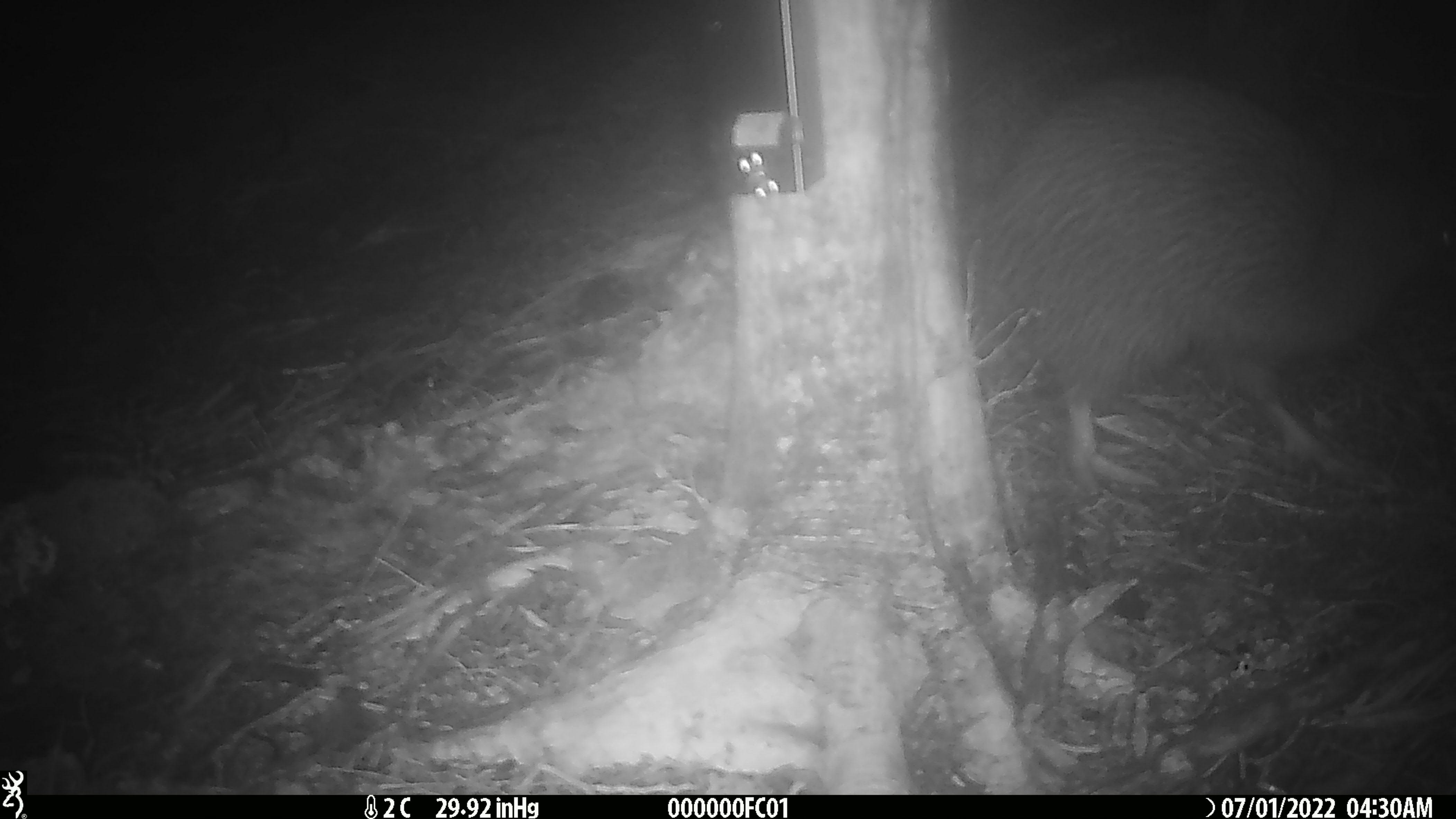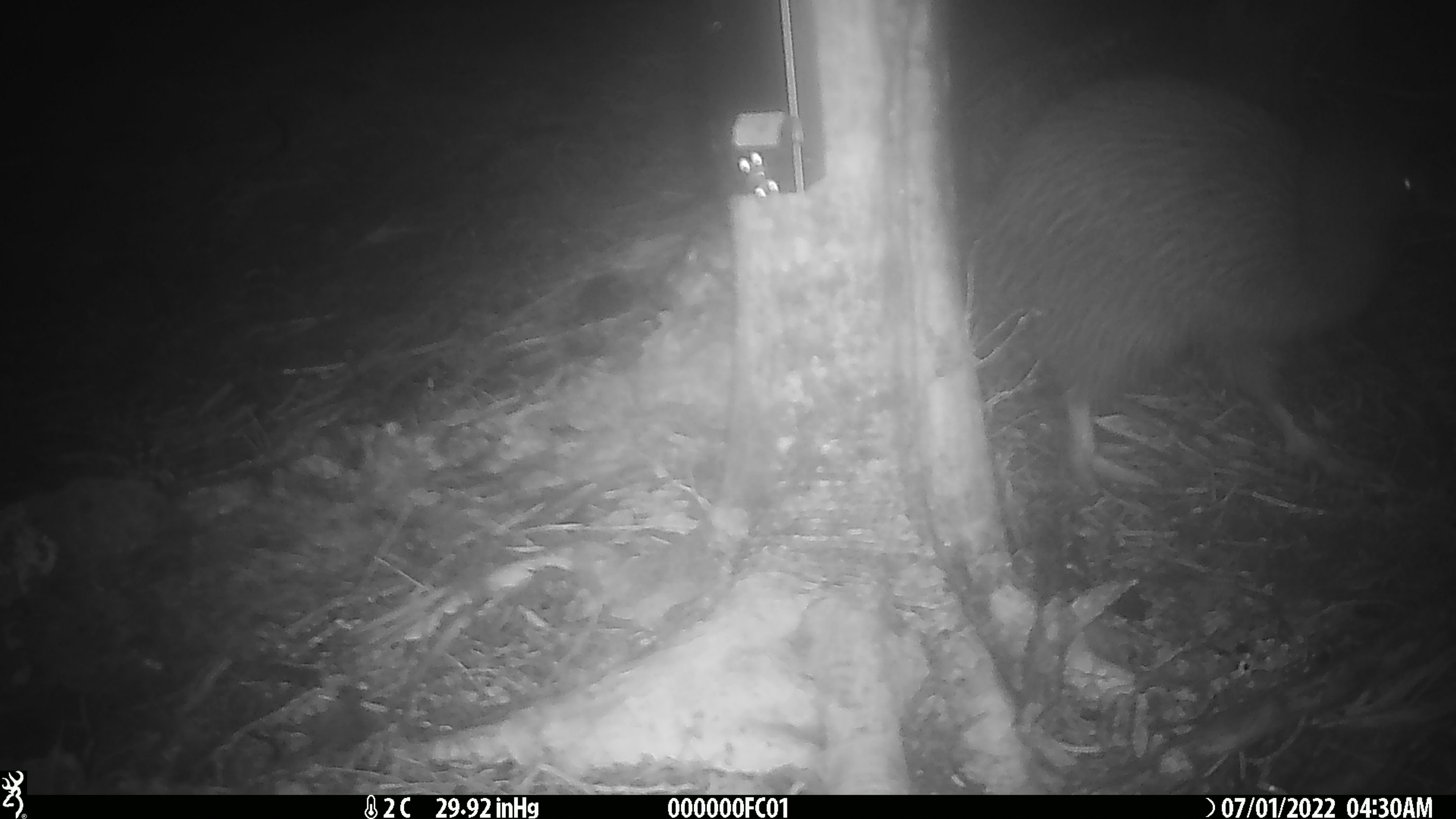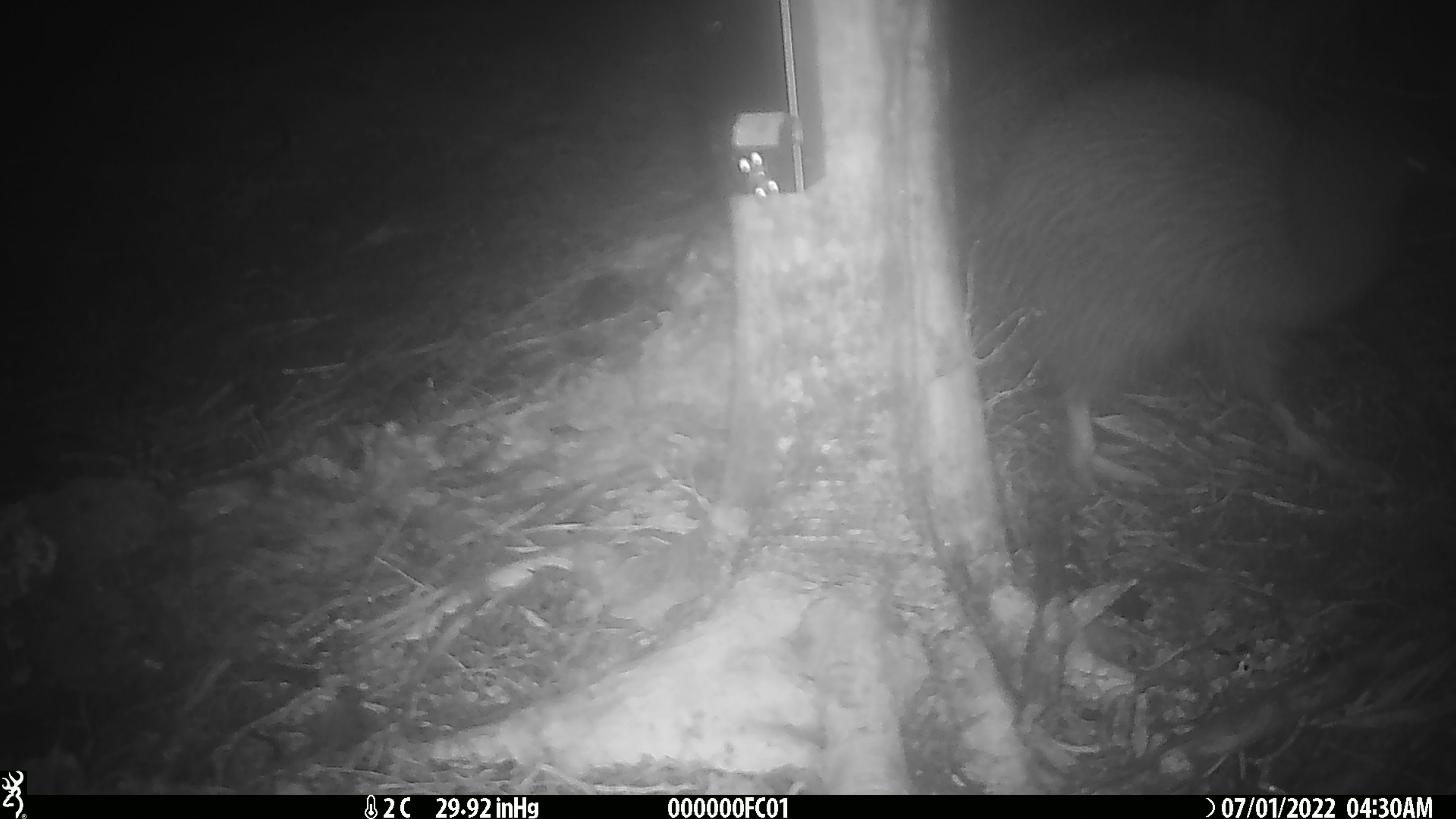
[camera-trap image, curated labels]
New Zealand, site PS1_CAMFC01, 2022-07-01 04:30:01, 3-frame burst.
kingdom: Animalia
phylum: Chordata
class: Aves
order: Apterygiformes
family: Apterygidae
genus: Apteryx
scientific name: Apteryx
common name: kiwi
Kiwi (Apteryx).